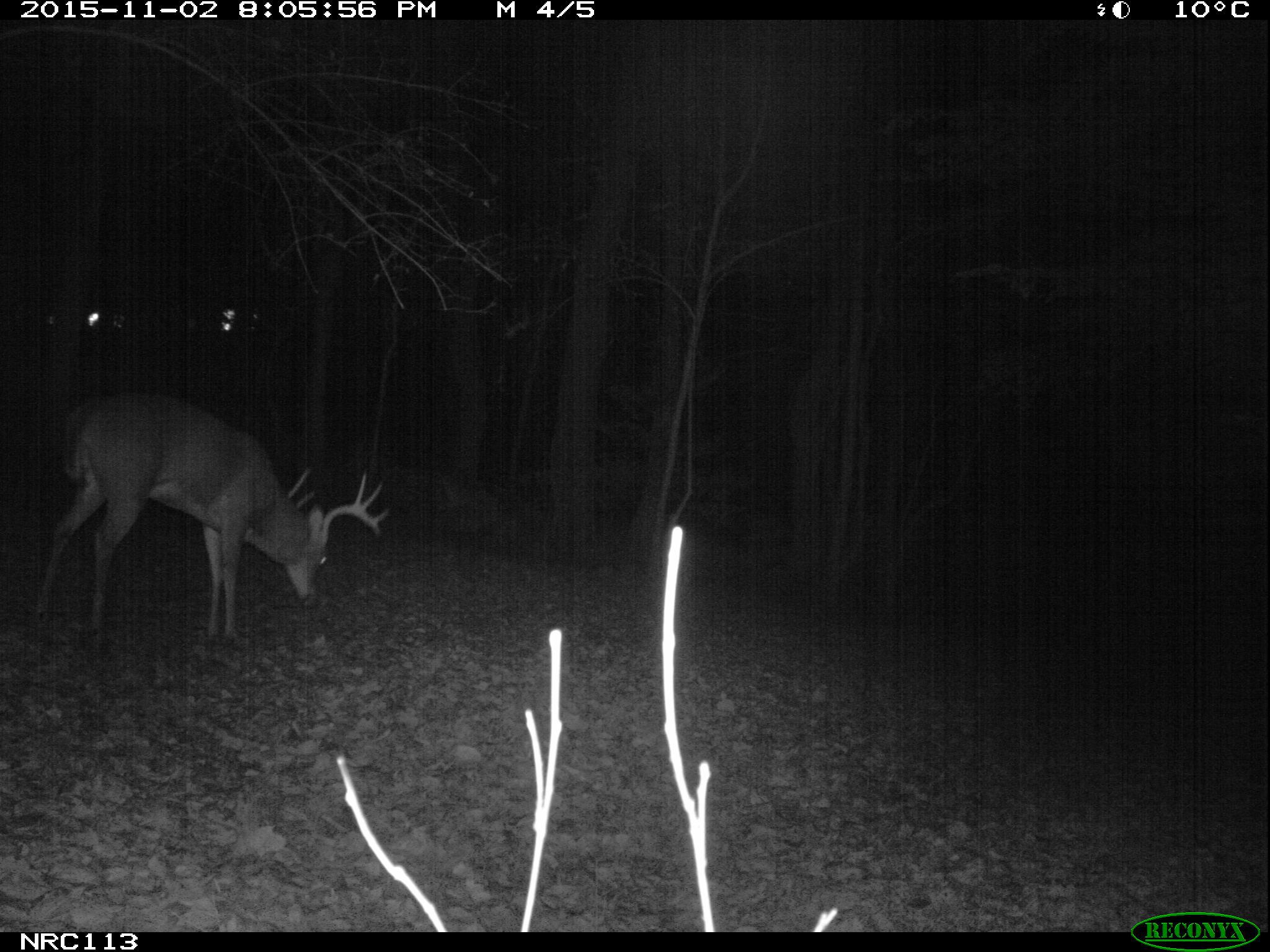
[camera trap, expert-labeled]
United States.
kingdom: Animalia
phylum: Chordata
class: Mammalia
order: Artiodactyla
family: Cervidae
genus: Odocoileus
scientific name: Odocoileus virginianus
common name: white-tailed deer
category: White Tailed Deer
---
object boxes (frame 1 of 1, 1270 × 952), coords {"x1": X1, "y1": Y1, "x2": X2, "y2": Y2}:
White Tailed Deer: {"x1": 26, "y1": 388, "x2": 398, "y2": 647}